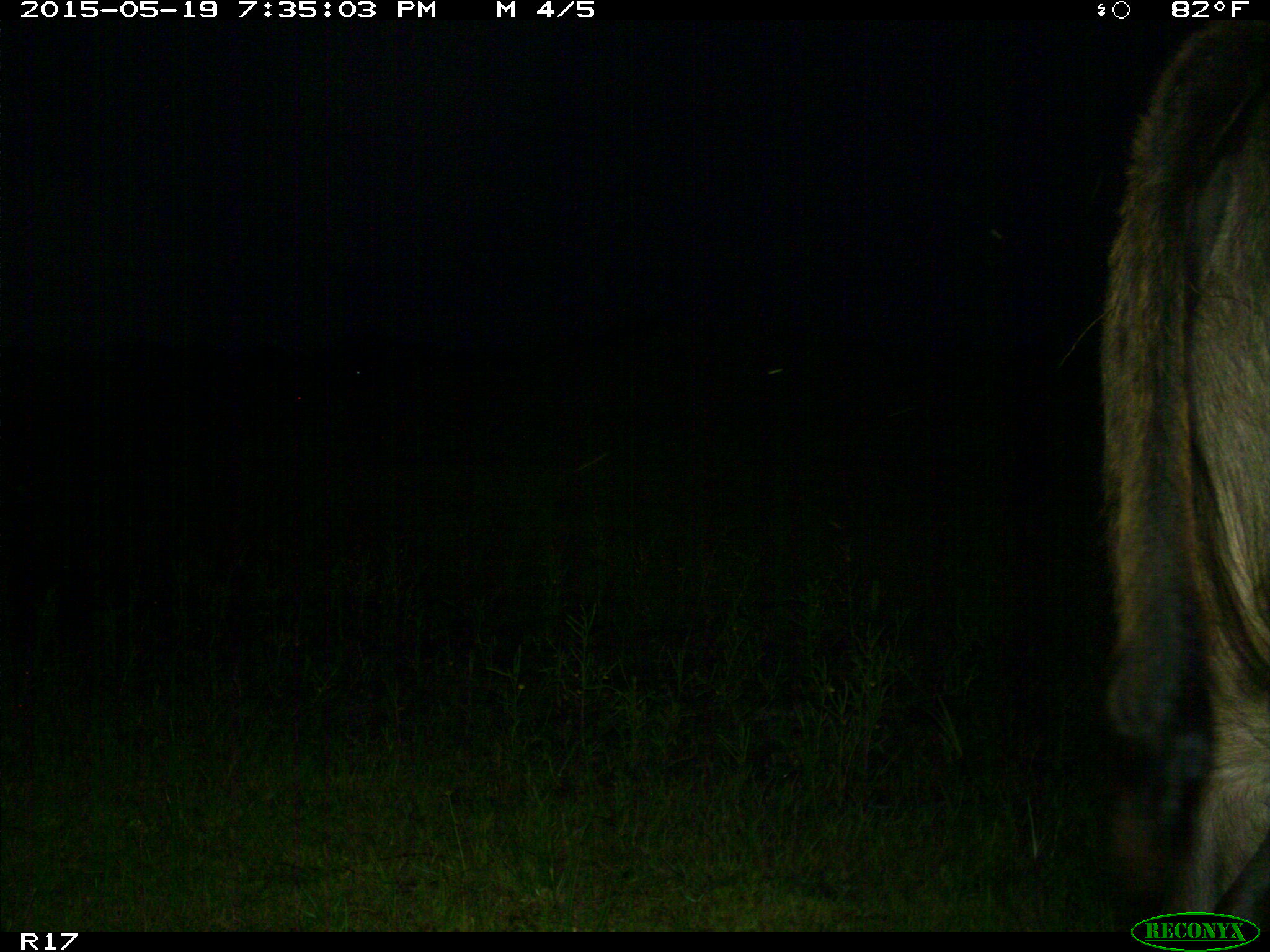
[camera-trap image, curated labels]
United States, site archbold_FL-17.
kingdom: Animalia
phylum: Chordata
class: Mammalia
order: Artiodactyla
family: Bovidae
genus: Bos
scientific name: Bos taurus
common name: domestic cow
Bos taurus (domestic cow).